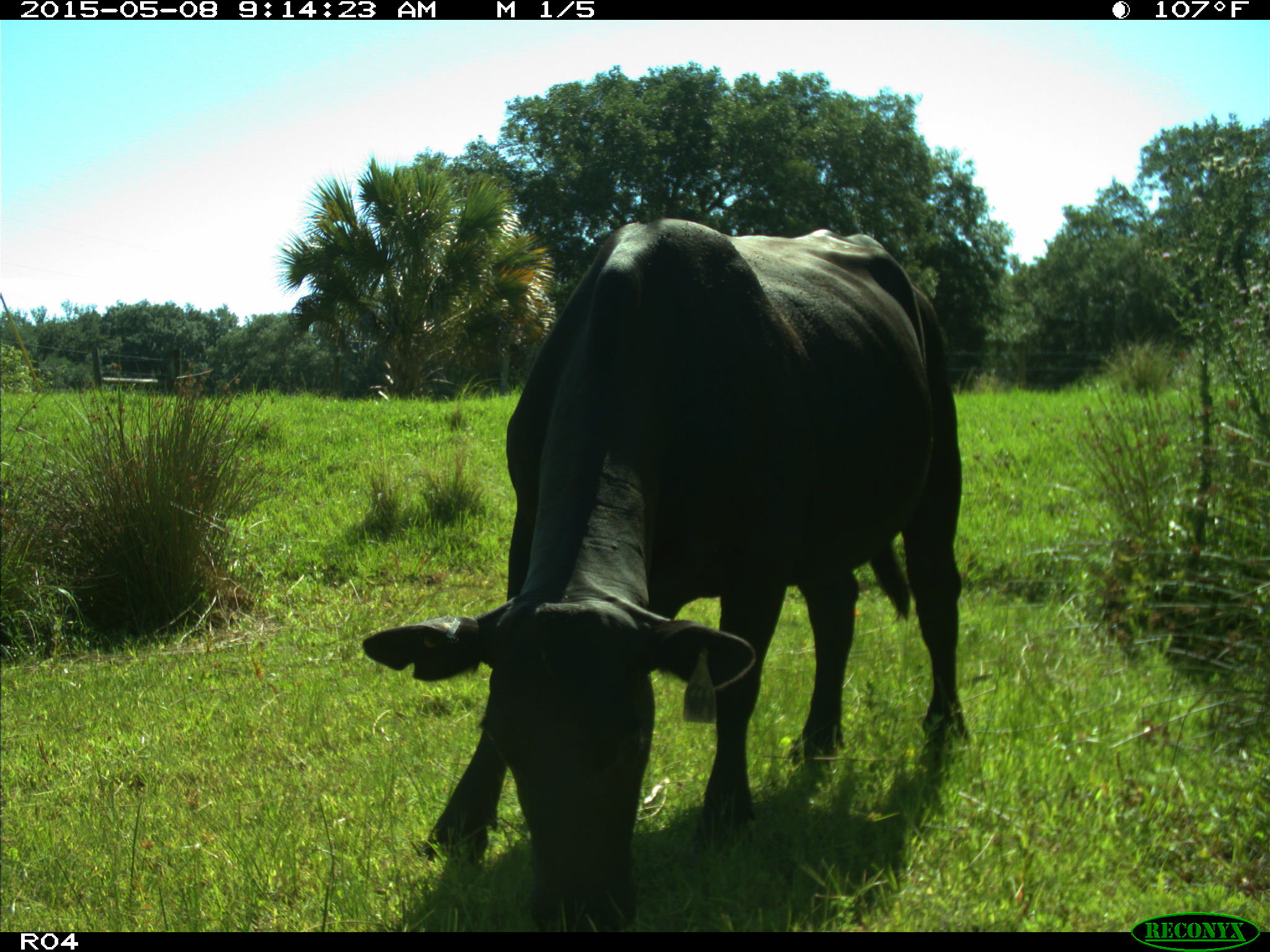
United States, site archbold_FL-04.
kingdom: Animalia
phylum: Chordata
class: Mammalia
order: Artiodactyla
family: Bovidae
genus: Bos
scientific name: Bos taurus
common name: domestic cow